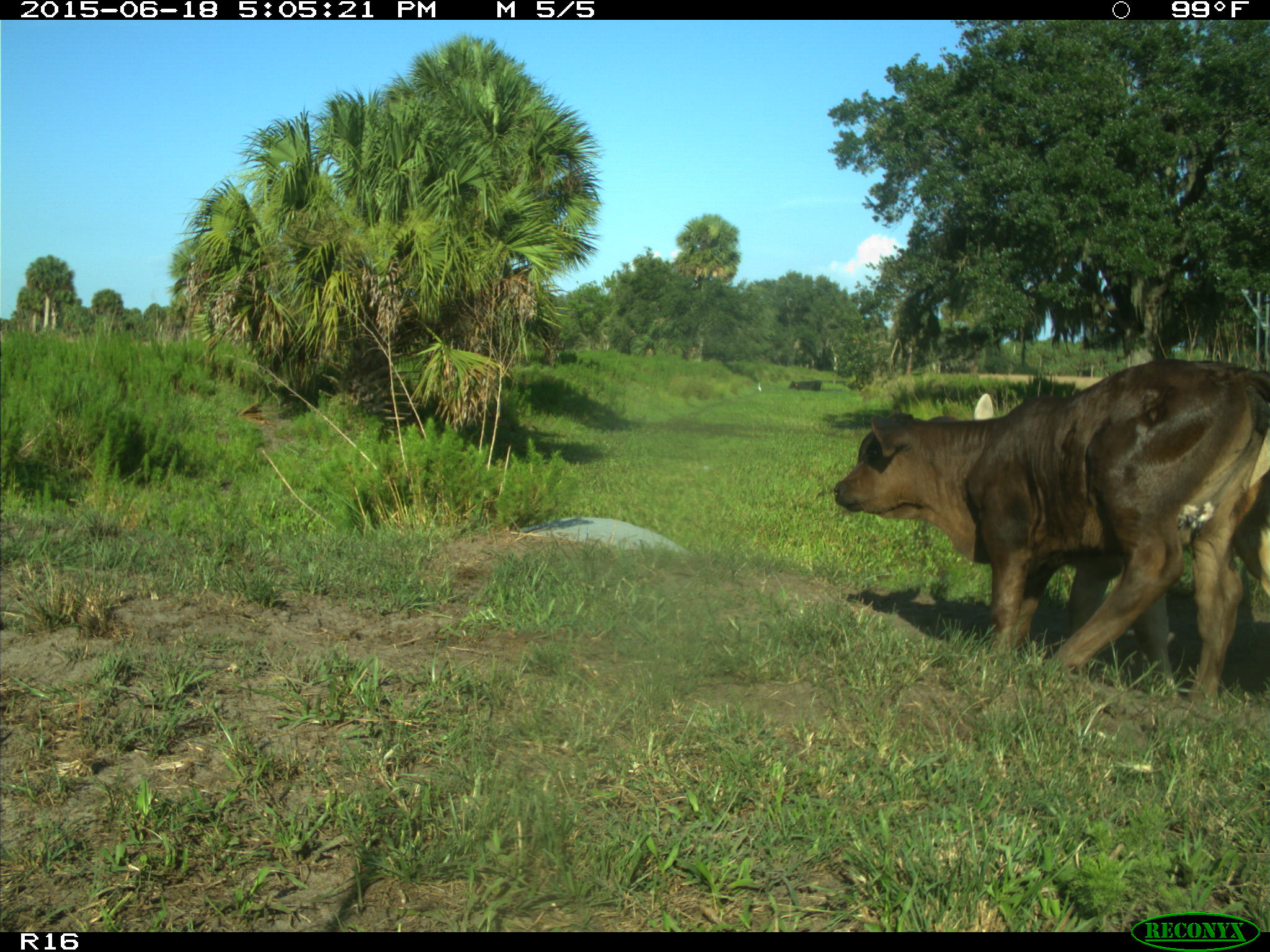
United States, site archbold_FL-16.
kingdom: Animalia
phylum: Chordata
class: Mammalia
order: Artiodactyla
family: Bovidae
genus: Bos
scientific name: Bos taurus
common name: domestic cow